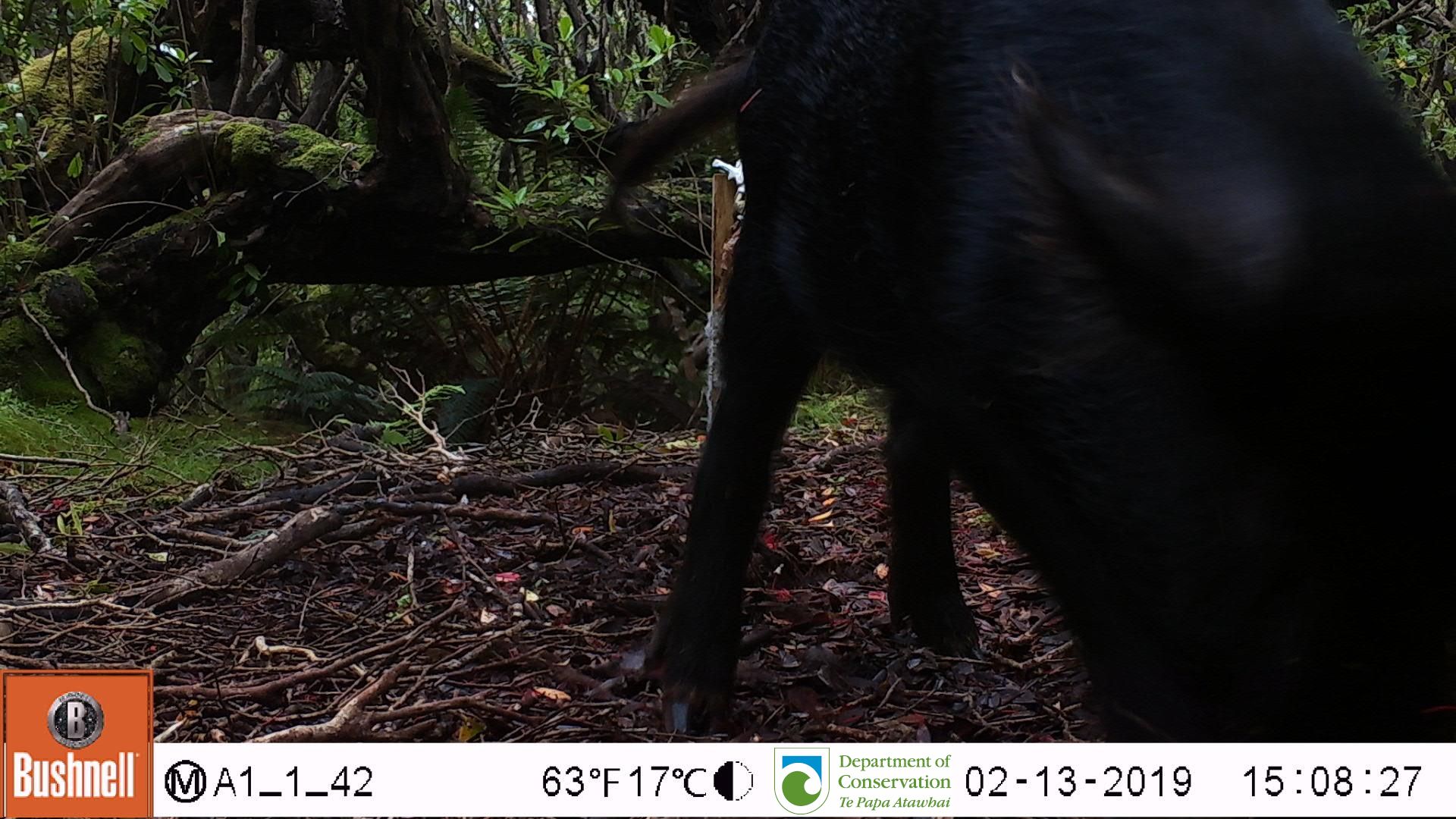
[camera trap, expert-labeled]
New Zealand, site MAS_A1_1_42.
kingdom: Animalia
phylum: Chordata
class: Mammalia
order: Artiodactyla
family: Suidae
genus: Sus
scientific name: Sus scrofa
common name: pig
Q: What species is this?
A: Pig (Sus scrofa).